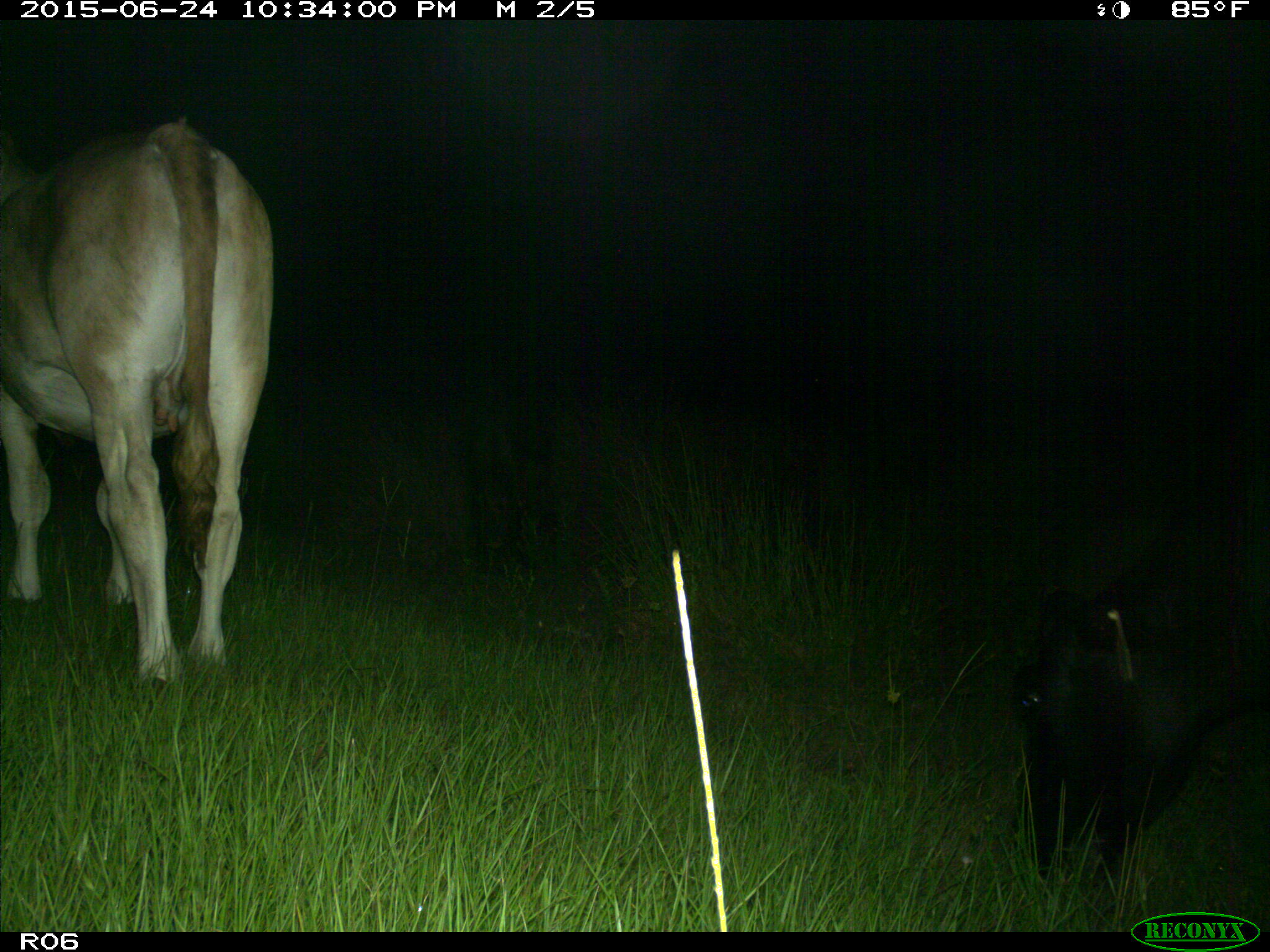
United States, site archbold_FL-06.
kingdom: Animalia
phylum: Chordata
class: Mammalia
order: Artiodactyla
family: Bovidae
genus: Bos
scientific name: Bos taurus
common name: domestic cow